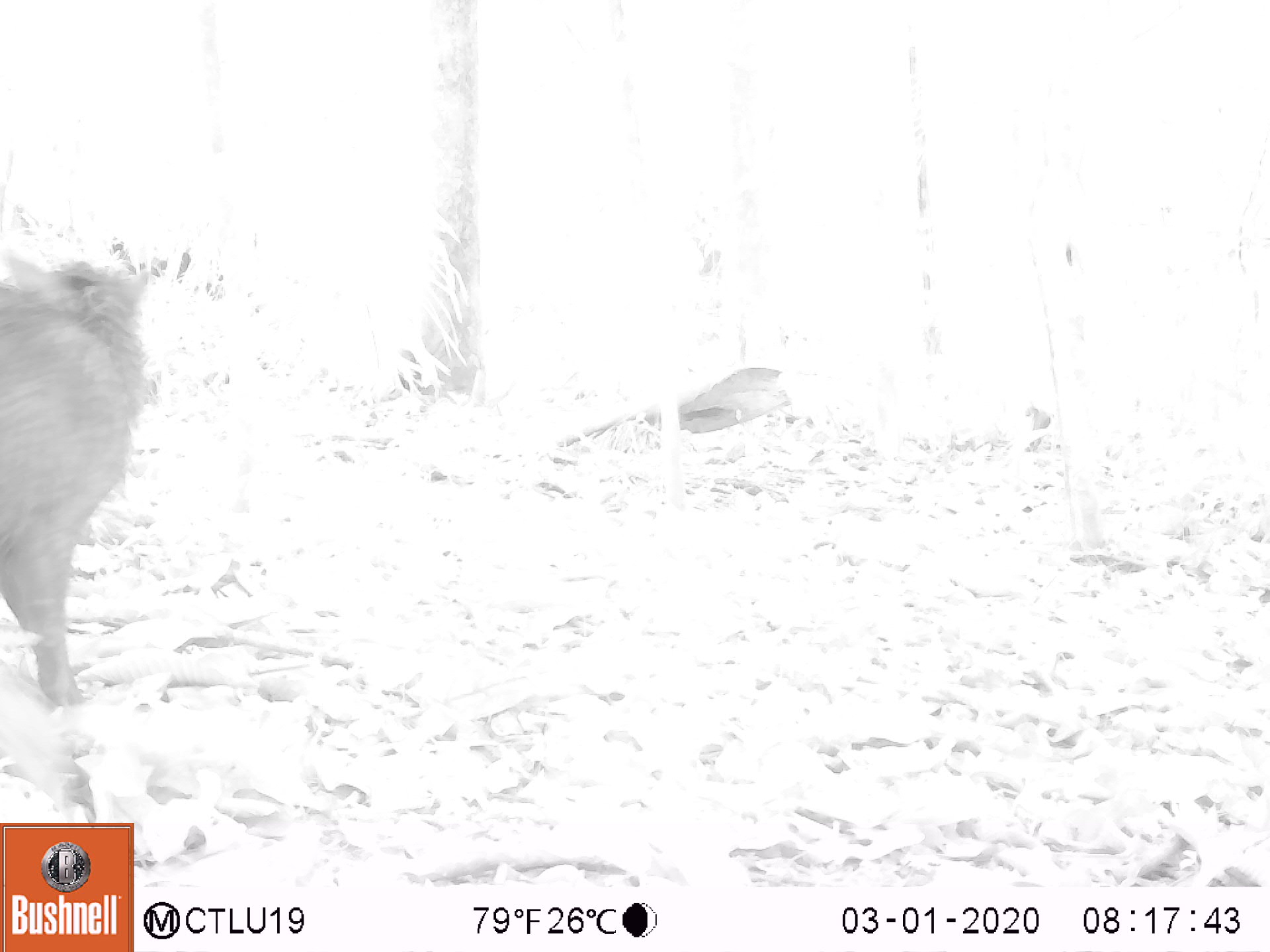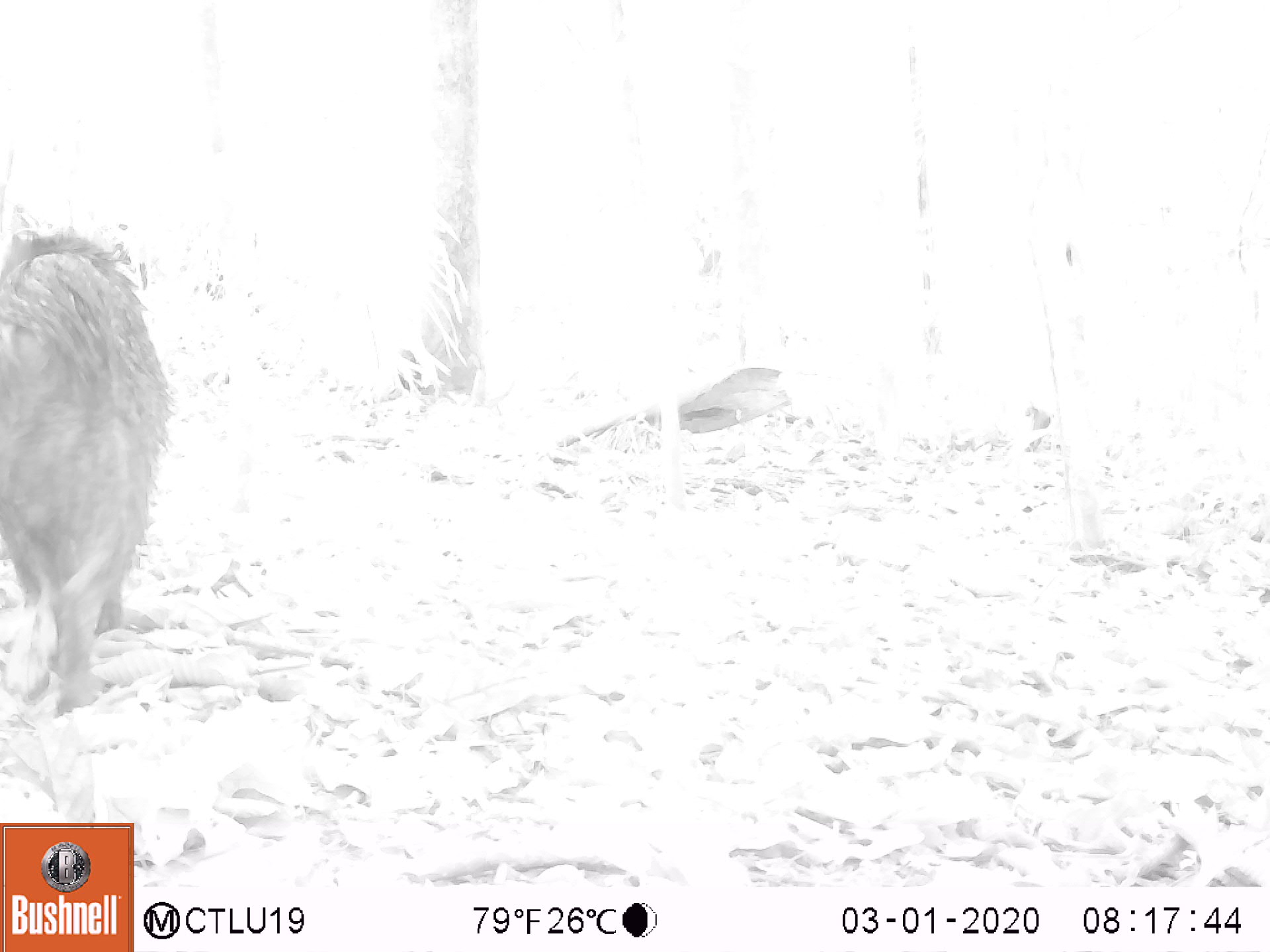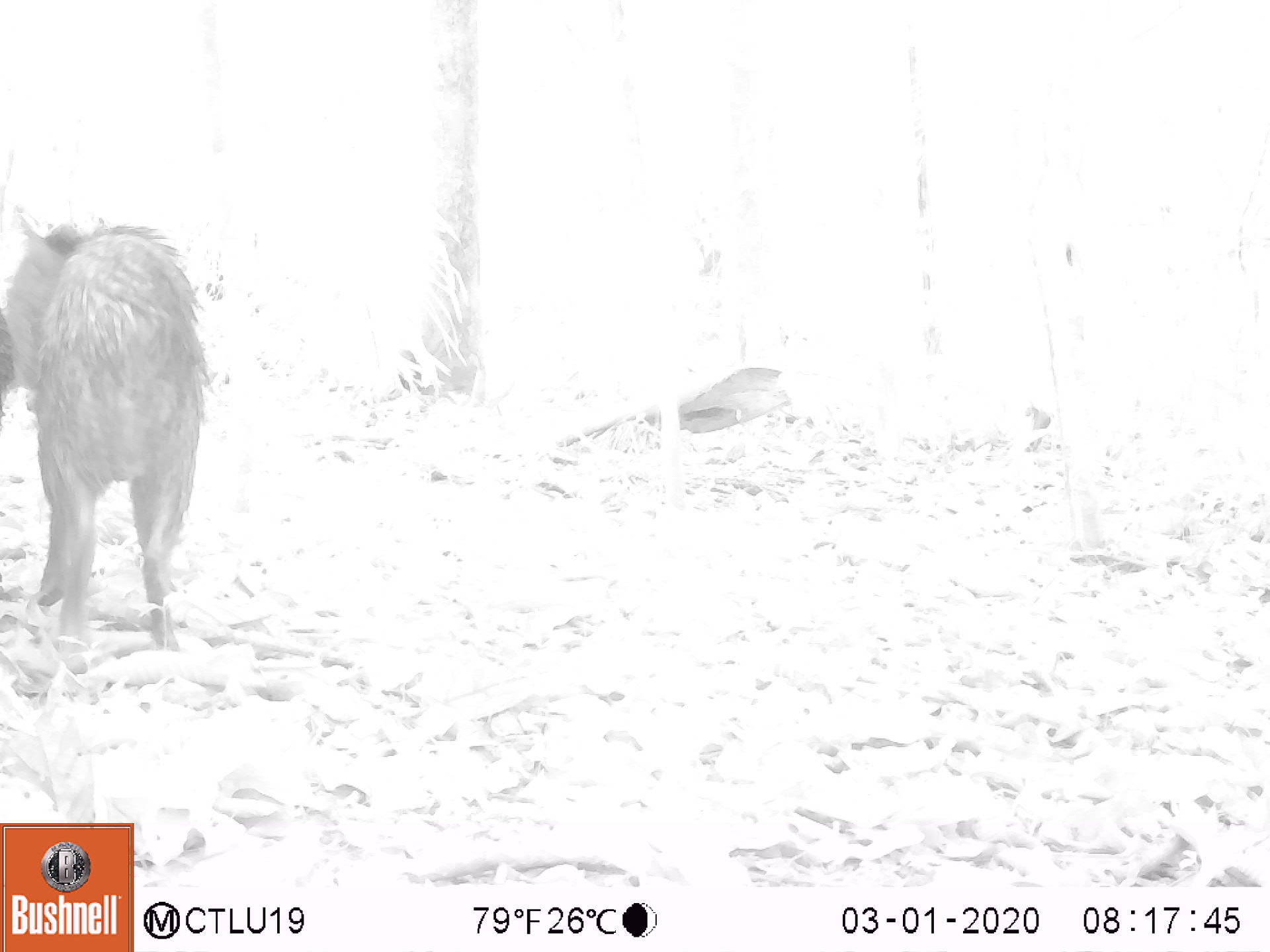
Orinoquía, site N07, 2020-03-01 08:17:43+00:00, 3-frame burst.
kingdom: Animalia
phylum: Chordata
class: Mammalia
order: Artiodactyla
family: Tayassuidae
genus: Pecari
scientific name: Pecari tajacu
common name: collared peccary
Collared peccary (Pecari tajacu).